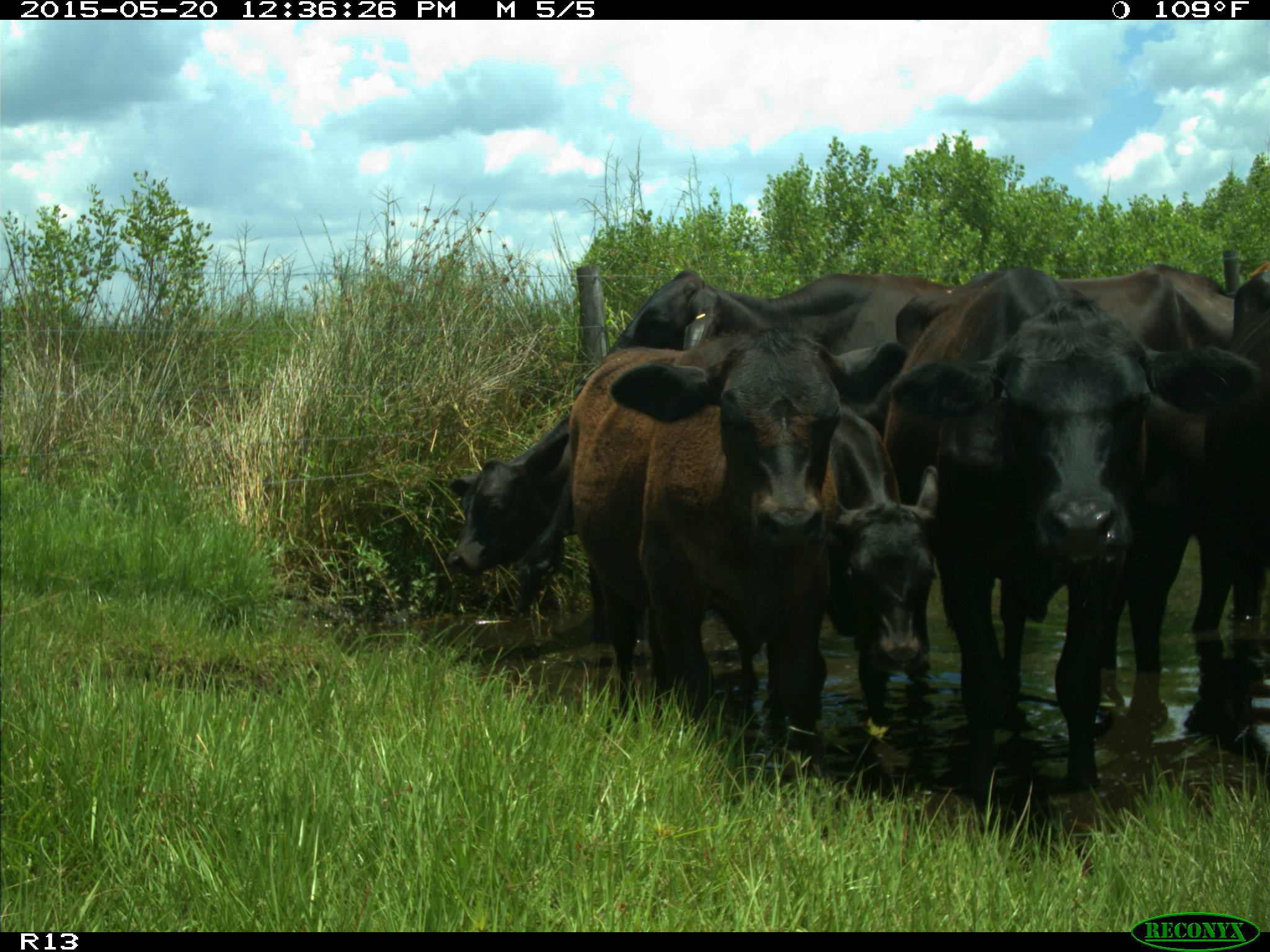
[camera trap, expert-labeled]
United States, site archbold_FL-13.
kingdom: Animalia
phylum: Chordata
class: Mammalia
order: Artiodactyla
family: Bovidae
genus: Bos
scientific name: Bos taurus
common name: domestic cow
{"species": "Bos taurus (domestic cow)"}